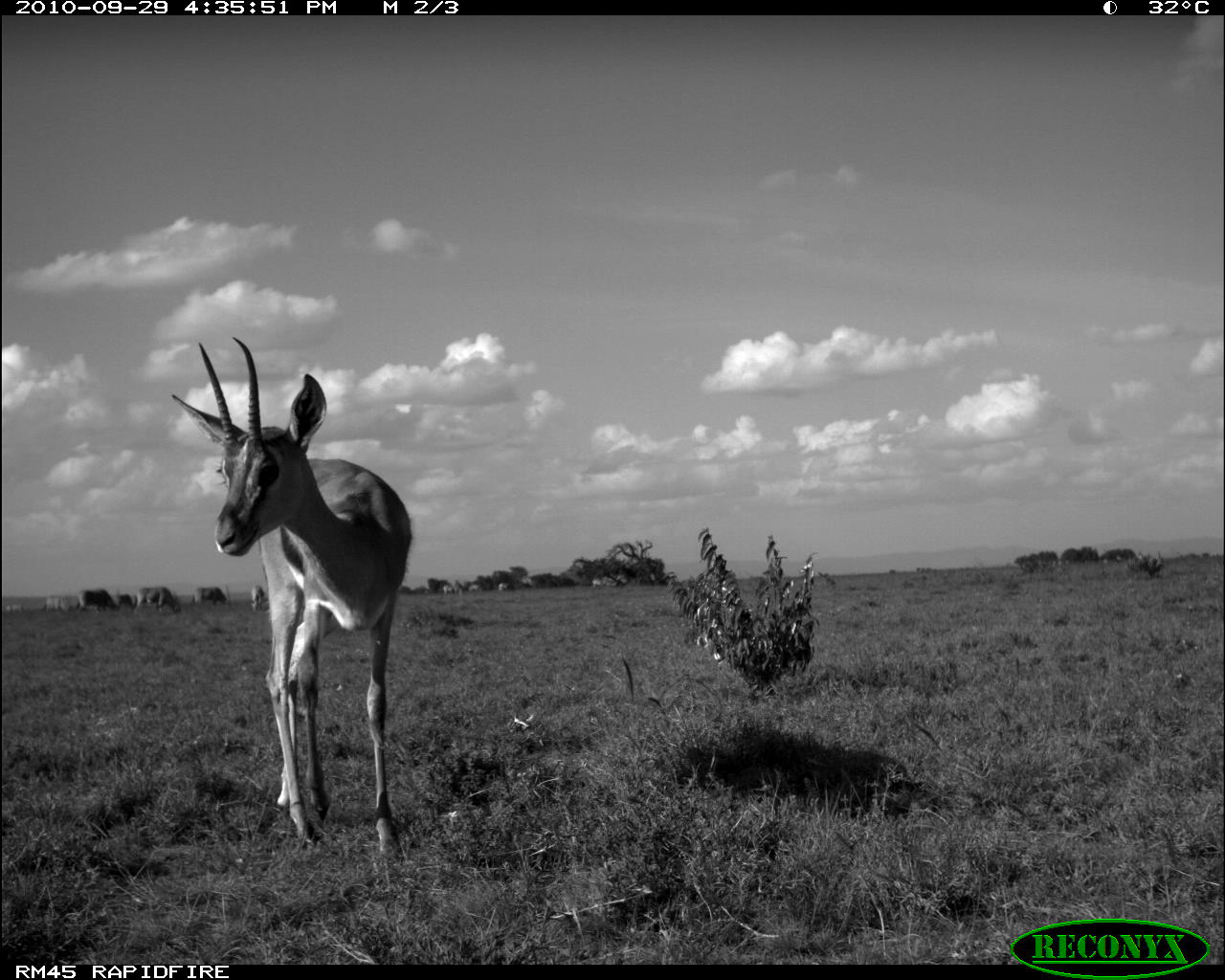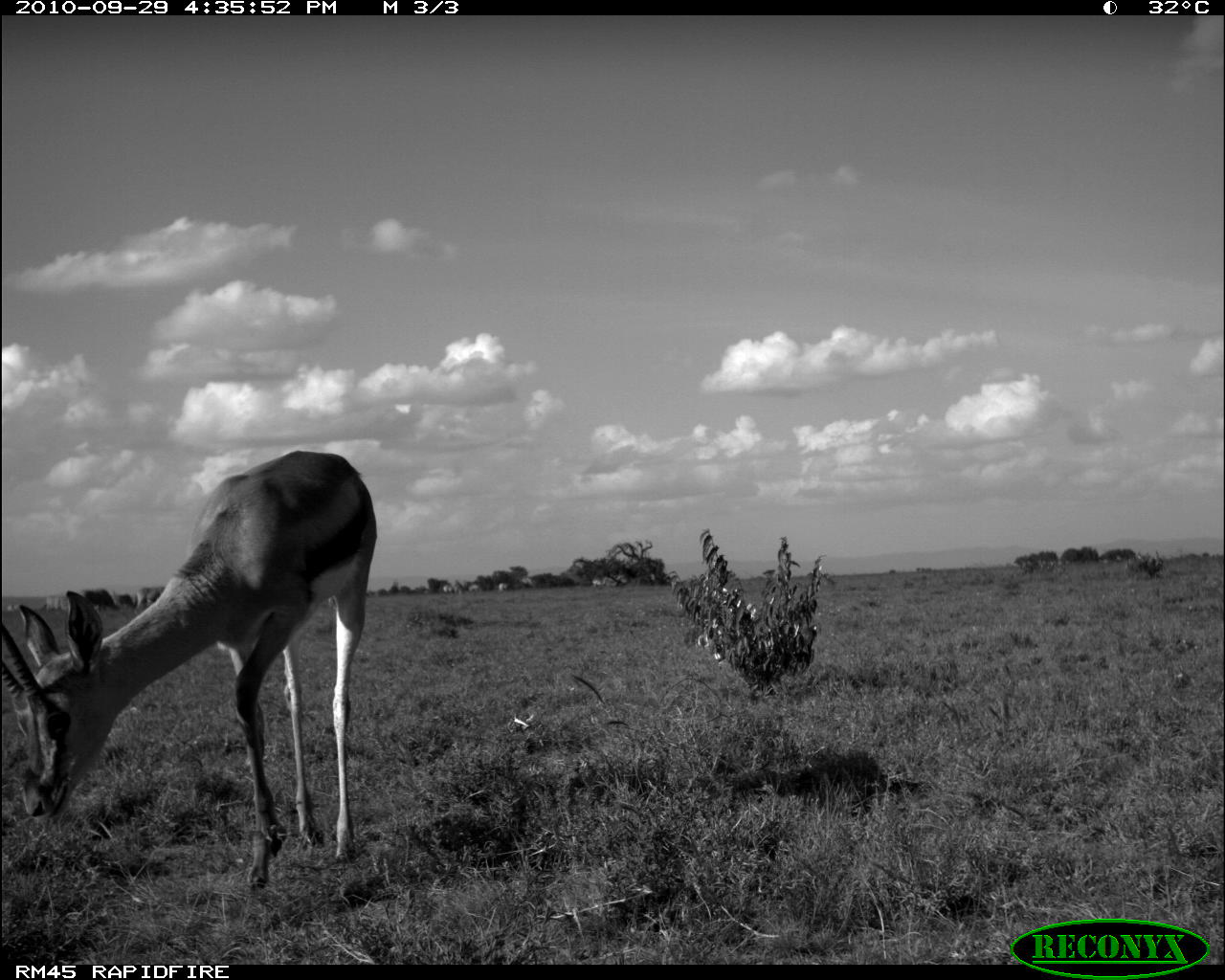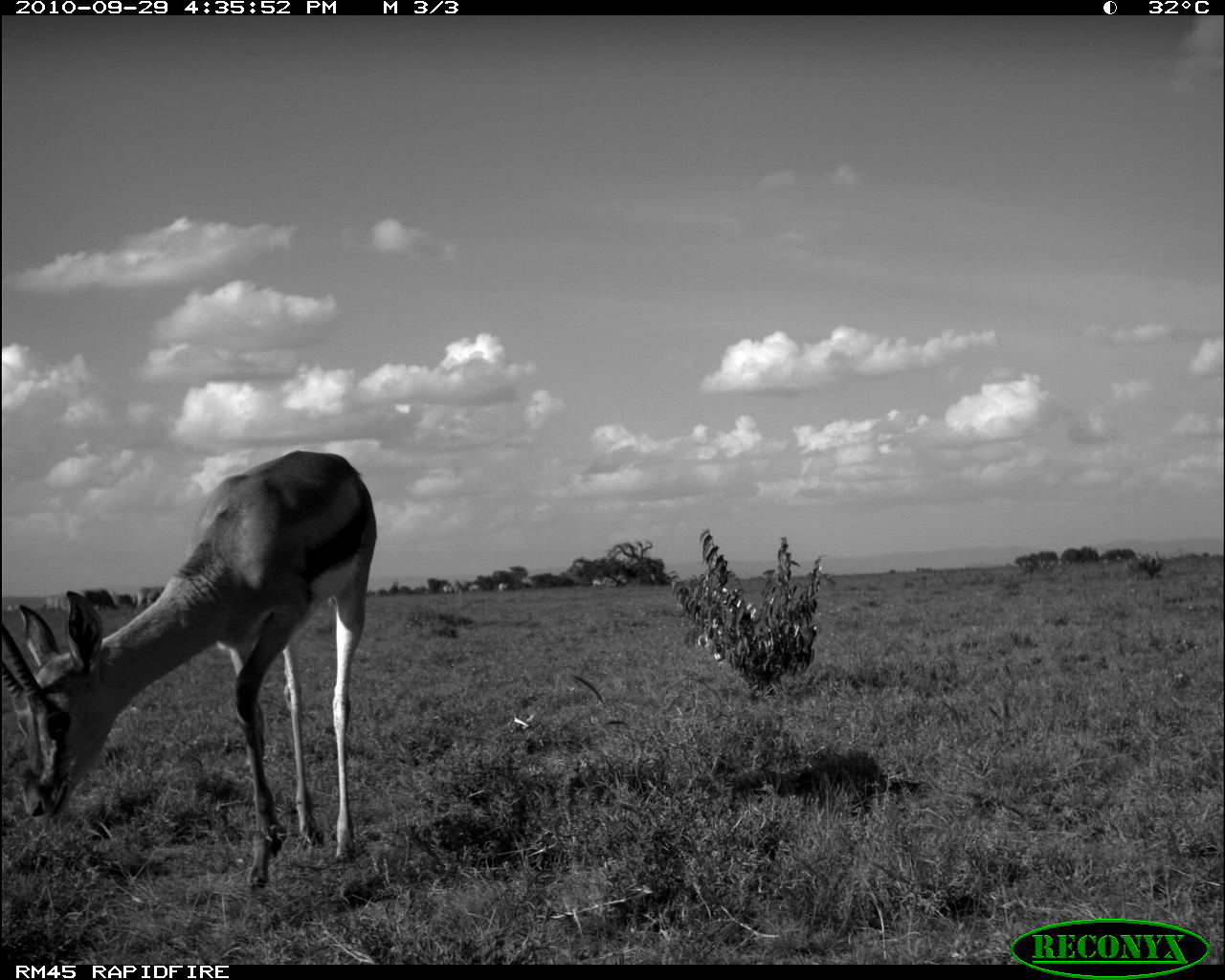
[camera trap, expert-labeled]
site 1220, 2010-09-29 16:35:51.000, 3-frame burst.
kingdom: Animalia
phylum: Chordata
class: Mammalia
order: Artiodactyla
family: Bovidae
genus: Oryx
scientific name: Oryx beisa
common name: east african oryx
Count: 5.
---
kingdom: Animalia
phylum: Chordata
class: Mammalia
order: Artiodactyla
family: Bovidae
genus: Nanger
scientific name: Nanger granti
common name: grant's gazelle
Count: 1.